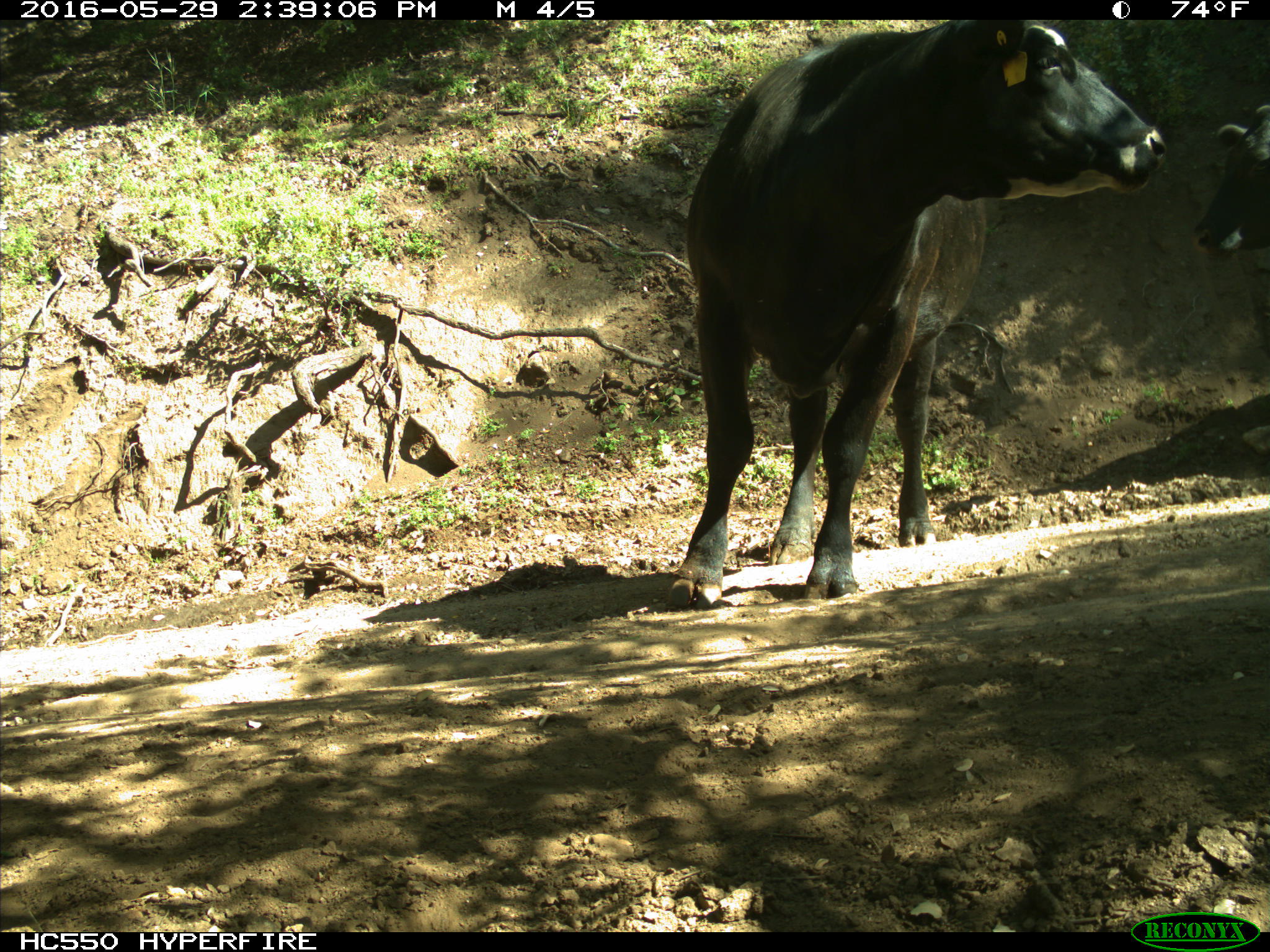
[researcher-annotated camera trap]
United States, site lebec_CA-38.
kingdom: Animalia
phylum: Chordata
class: Mammalia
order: Artiodactyla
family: Bovidae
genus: Bos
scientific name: Bos taurus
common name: domestic cow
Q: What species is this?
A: Bos taurus (domestic cow).